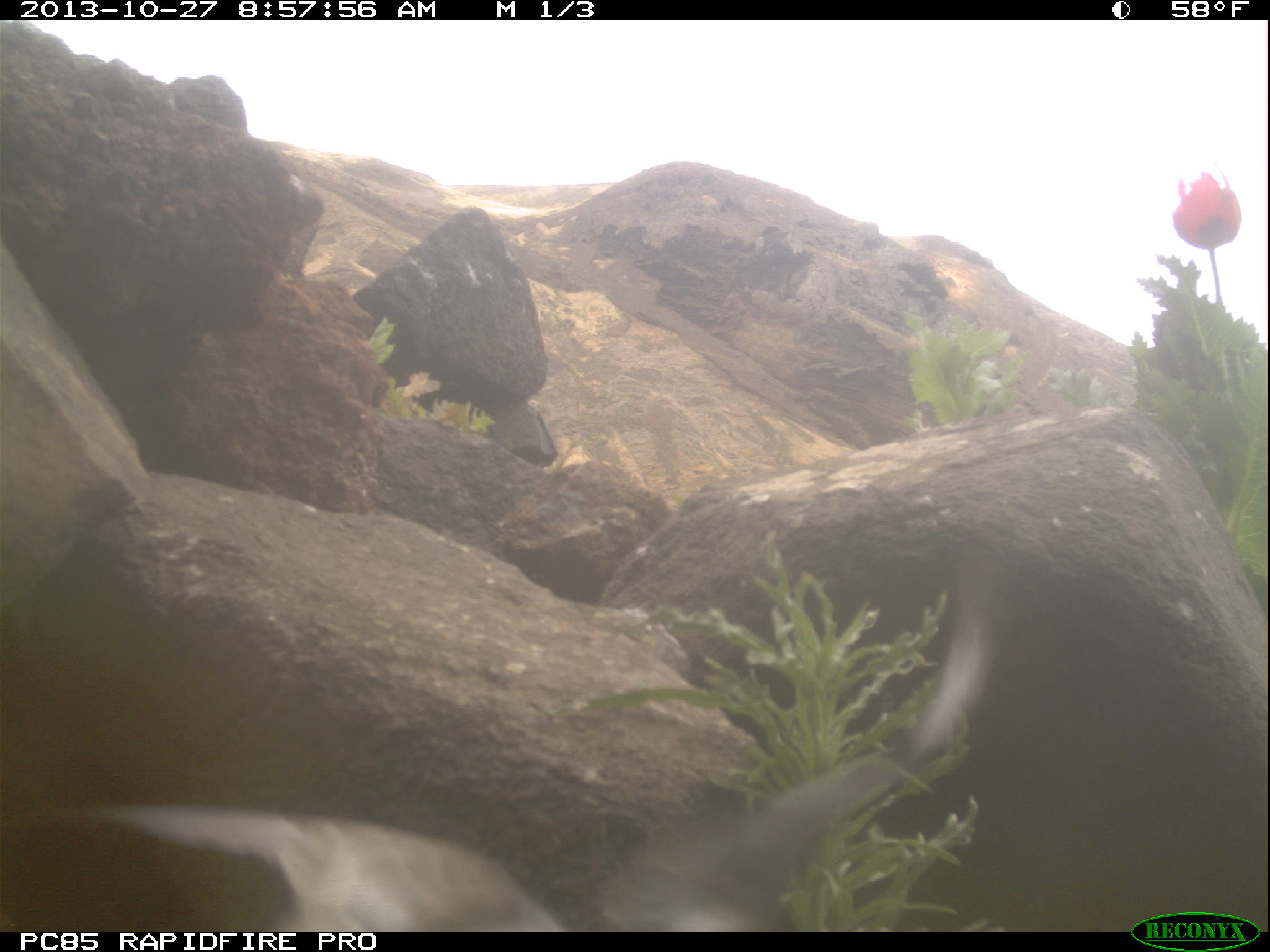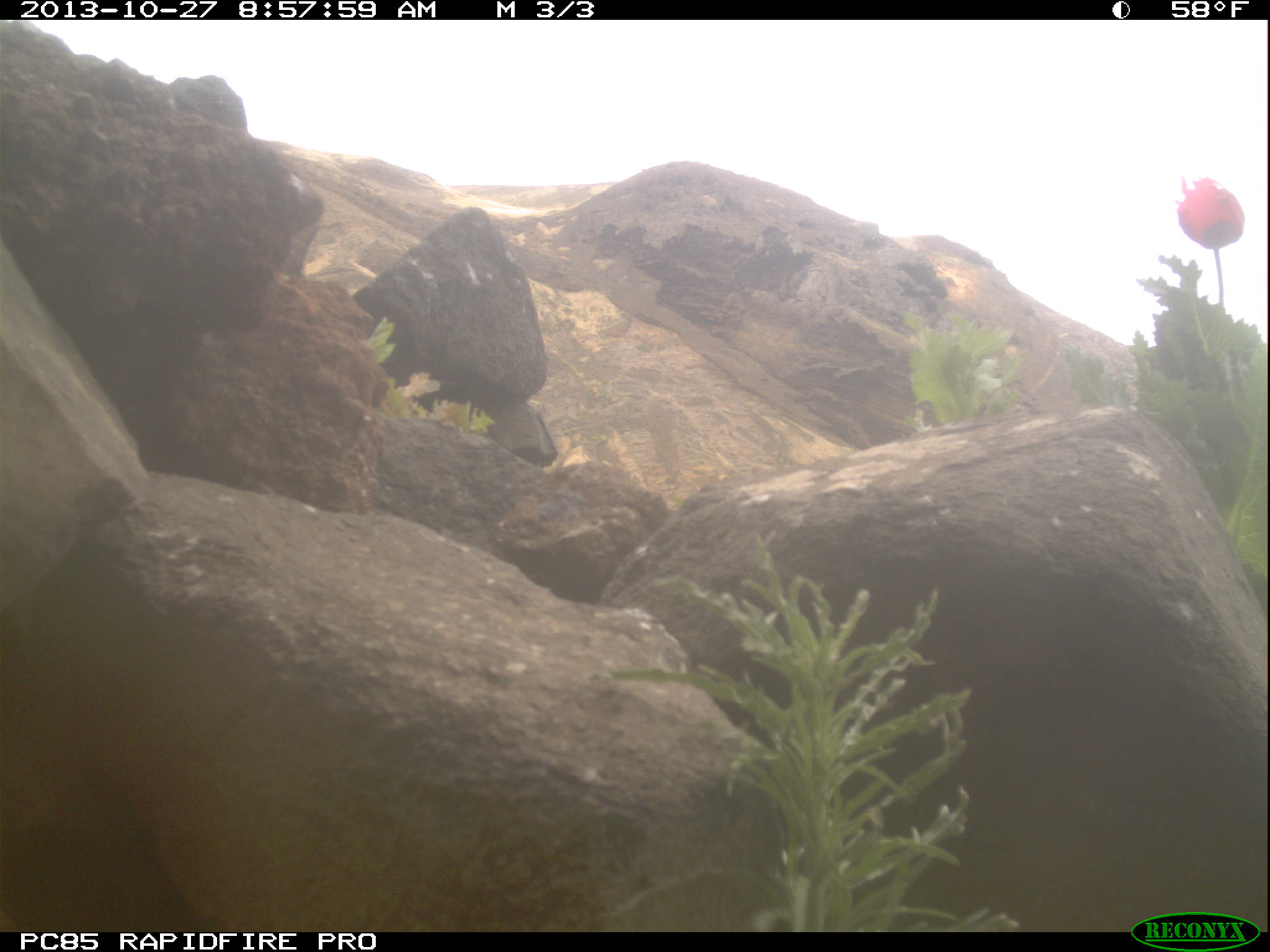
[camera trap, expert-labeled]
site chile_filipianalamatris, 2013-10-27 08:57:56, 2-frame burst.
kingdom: Animalia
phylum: Chordata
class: Aves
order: Procellariiformes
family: Procellariidae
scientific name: Procellariidae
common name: petrel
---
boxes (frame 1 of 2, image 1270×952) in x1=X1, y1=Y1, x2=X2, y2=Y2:
petrel: x1=28, y1=562, x2=1025, y2=940